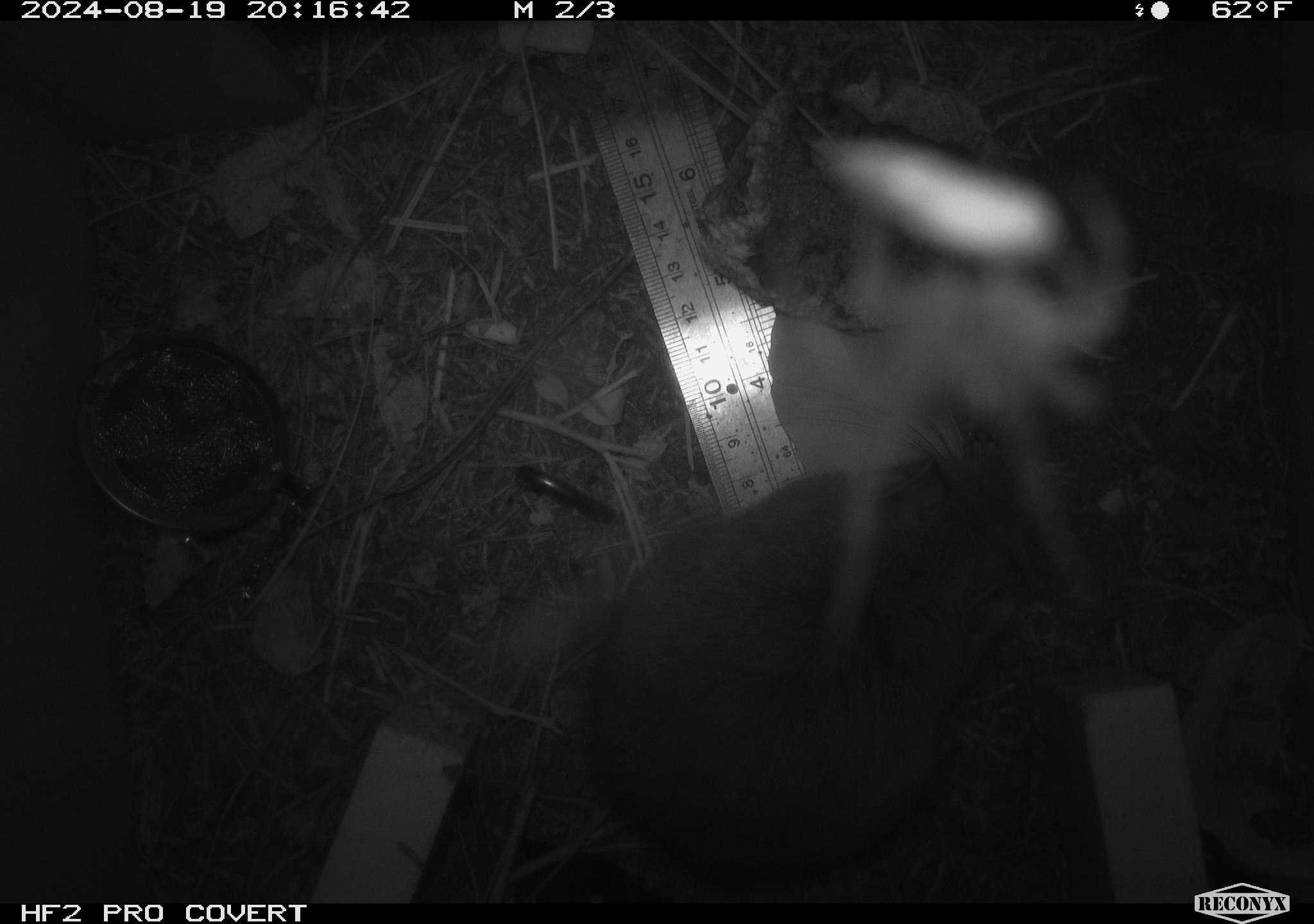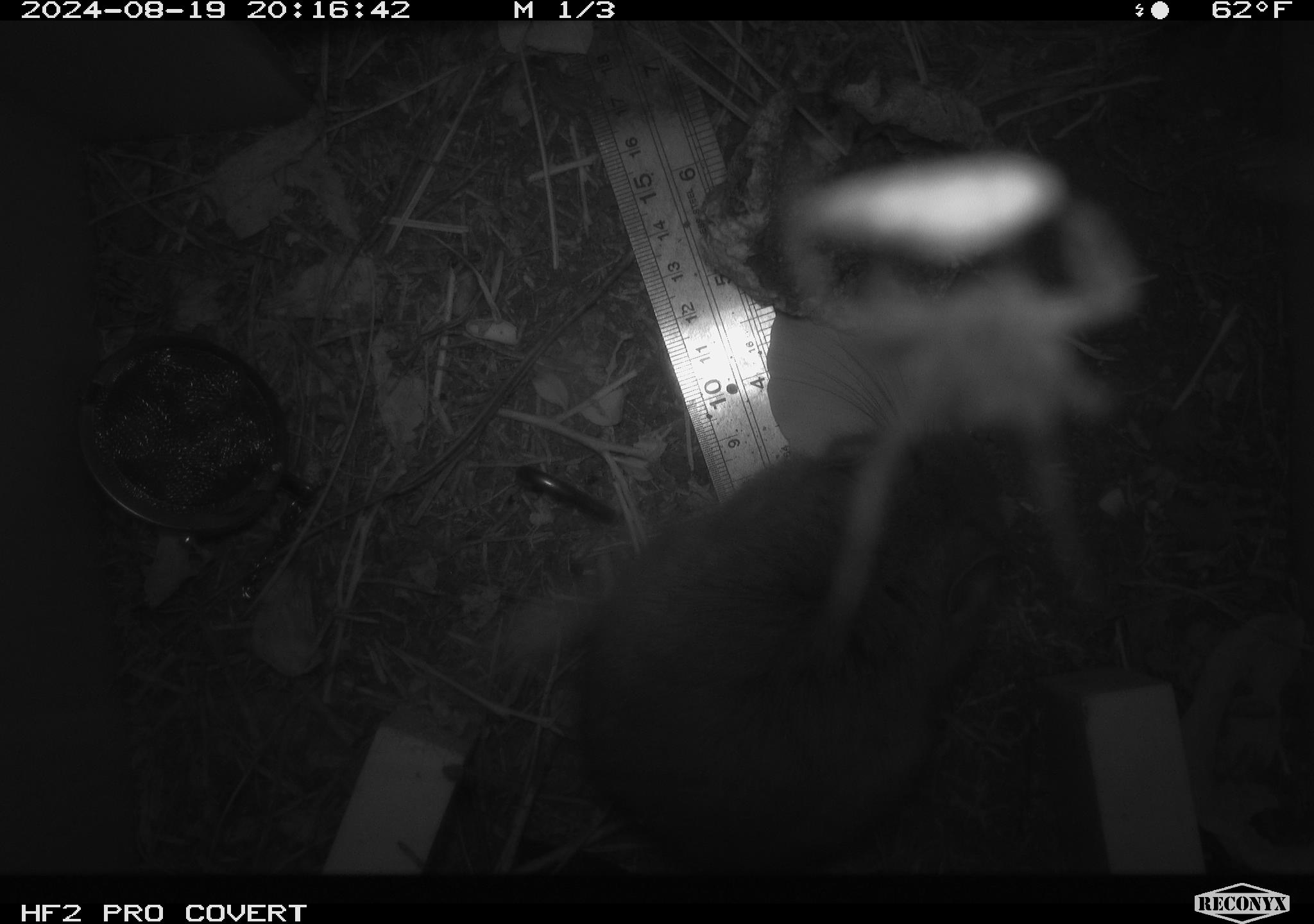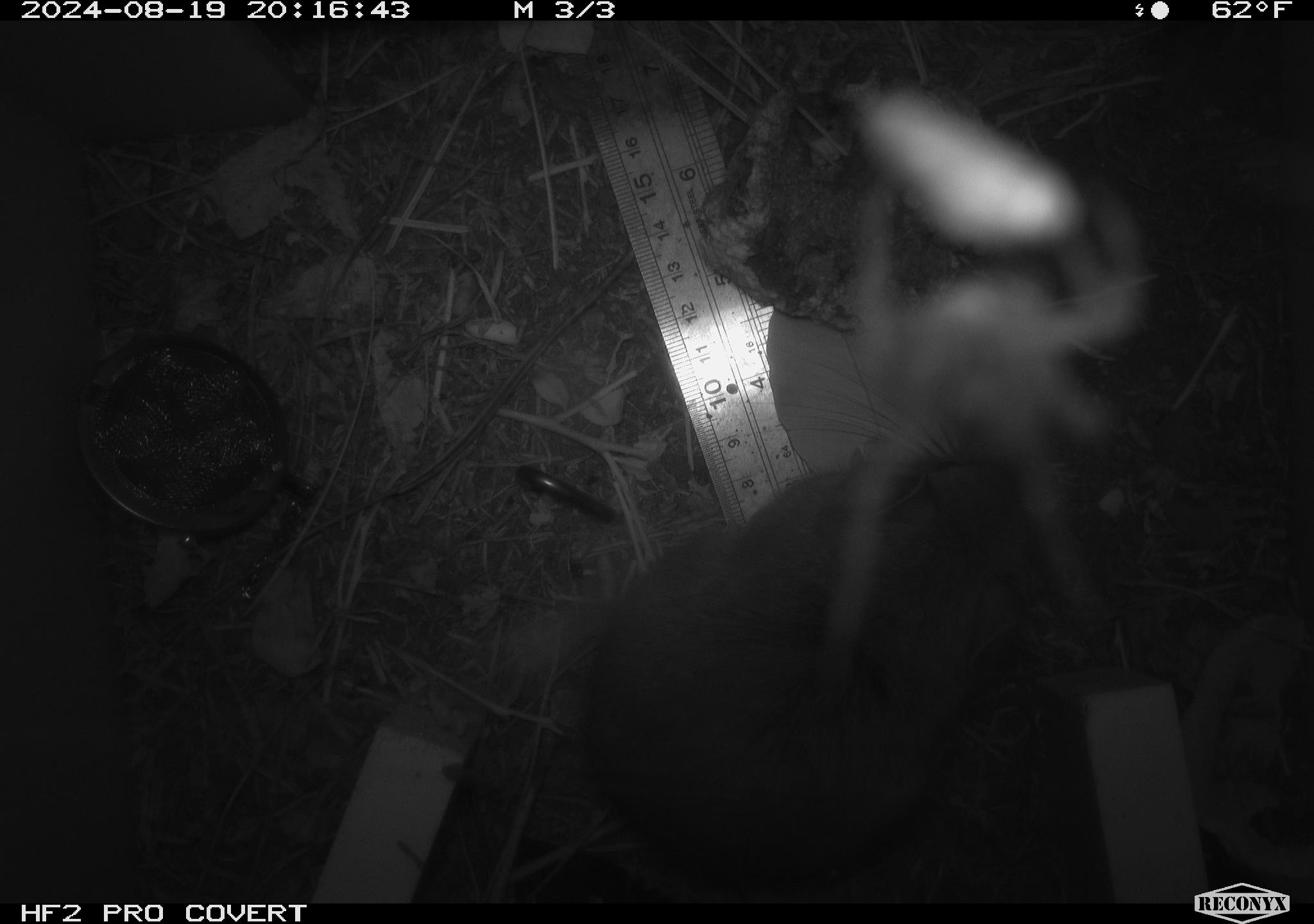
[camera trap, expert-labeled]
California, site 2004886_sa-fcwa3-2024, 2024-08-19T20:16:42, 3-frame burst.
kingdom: Animalia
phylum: Chordata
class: Mammalia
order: Rodentia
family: Cricetidae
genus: Neotoma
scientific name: Neotoma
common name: pack rat or woodrat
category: neotoma species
Neotoma species (pack rat or woodrat) (Neotoma).